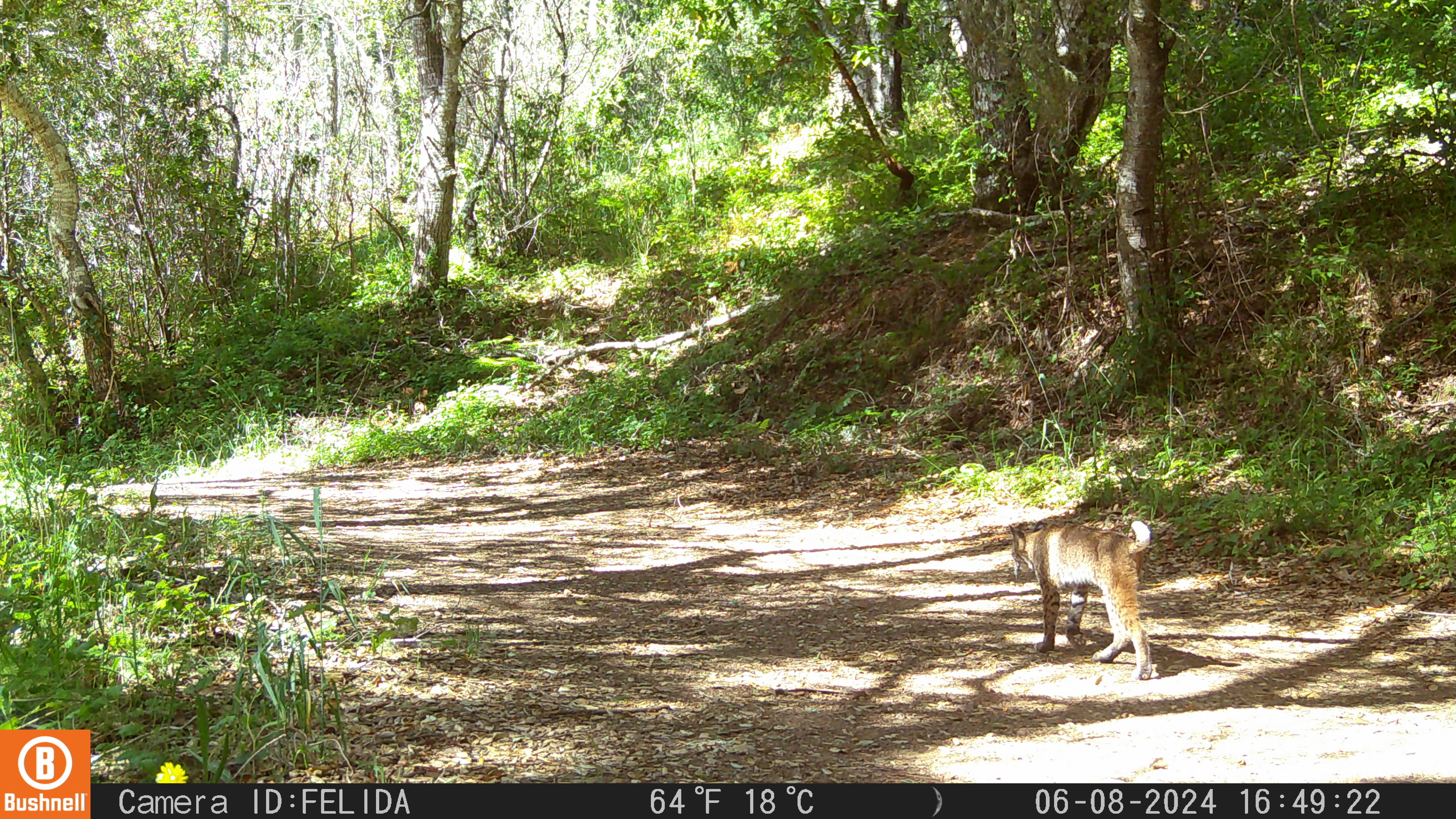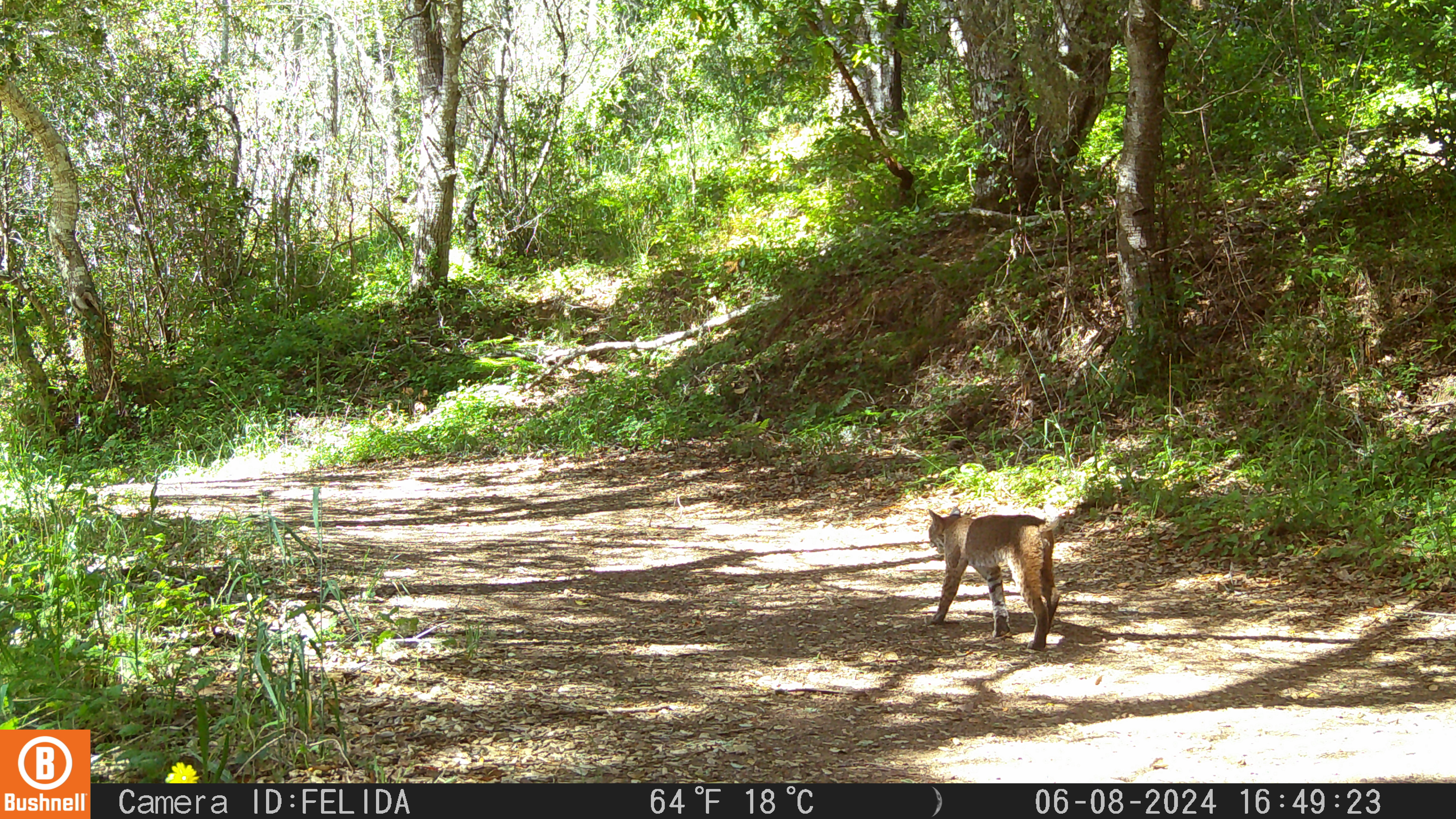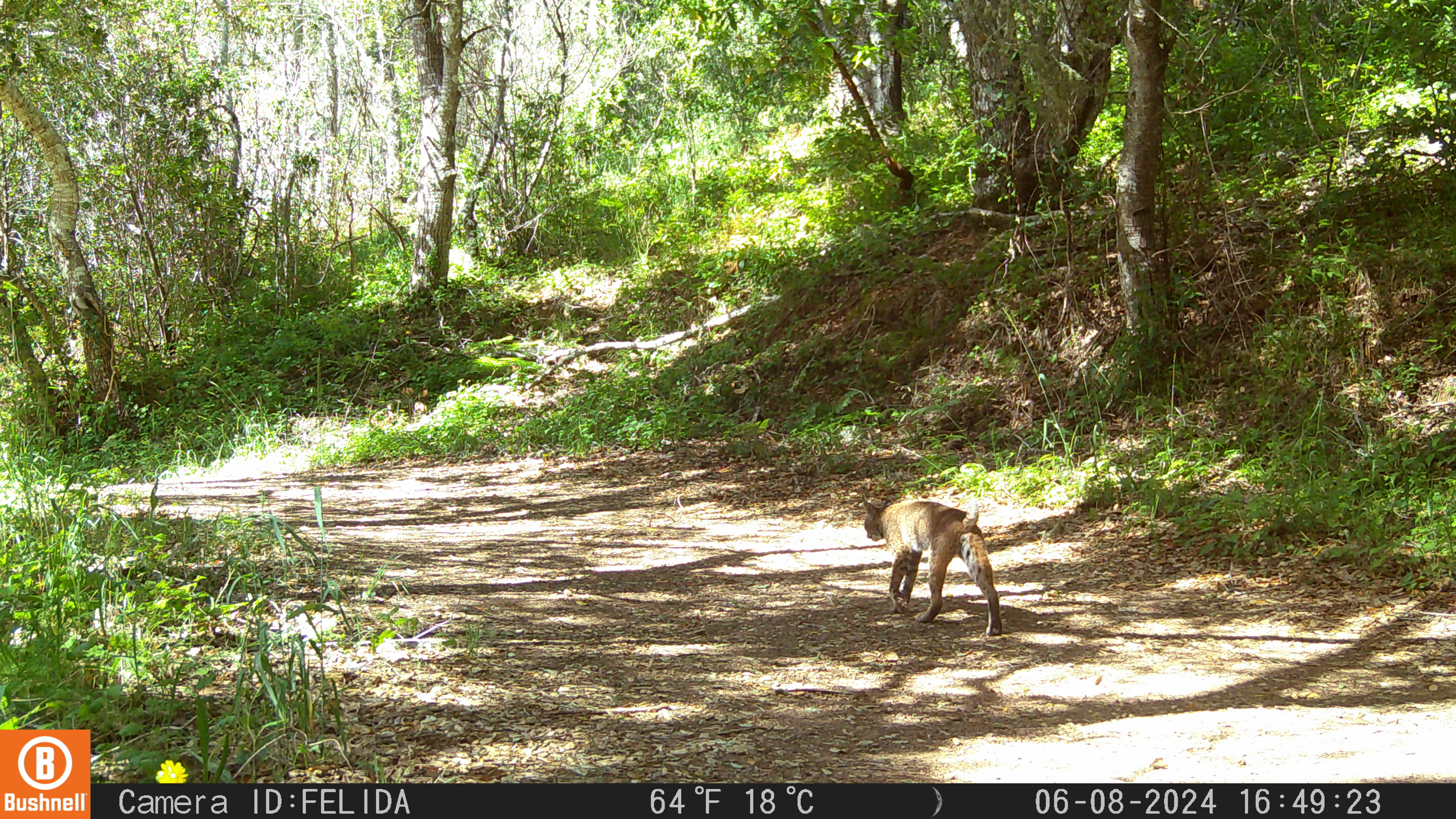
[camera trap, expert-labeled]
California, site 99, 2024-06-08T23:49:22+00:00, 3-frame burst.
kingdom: Animalia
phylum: Chordata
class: Mammalia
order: Carnivora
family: Felidae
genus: Lynx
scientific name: Lynx rufus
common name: bobcat